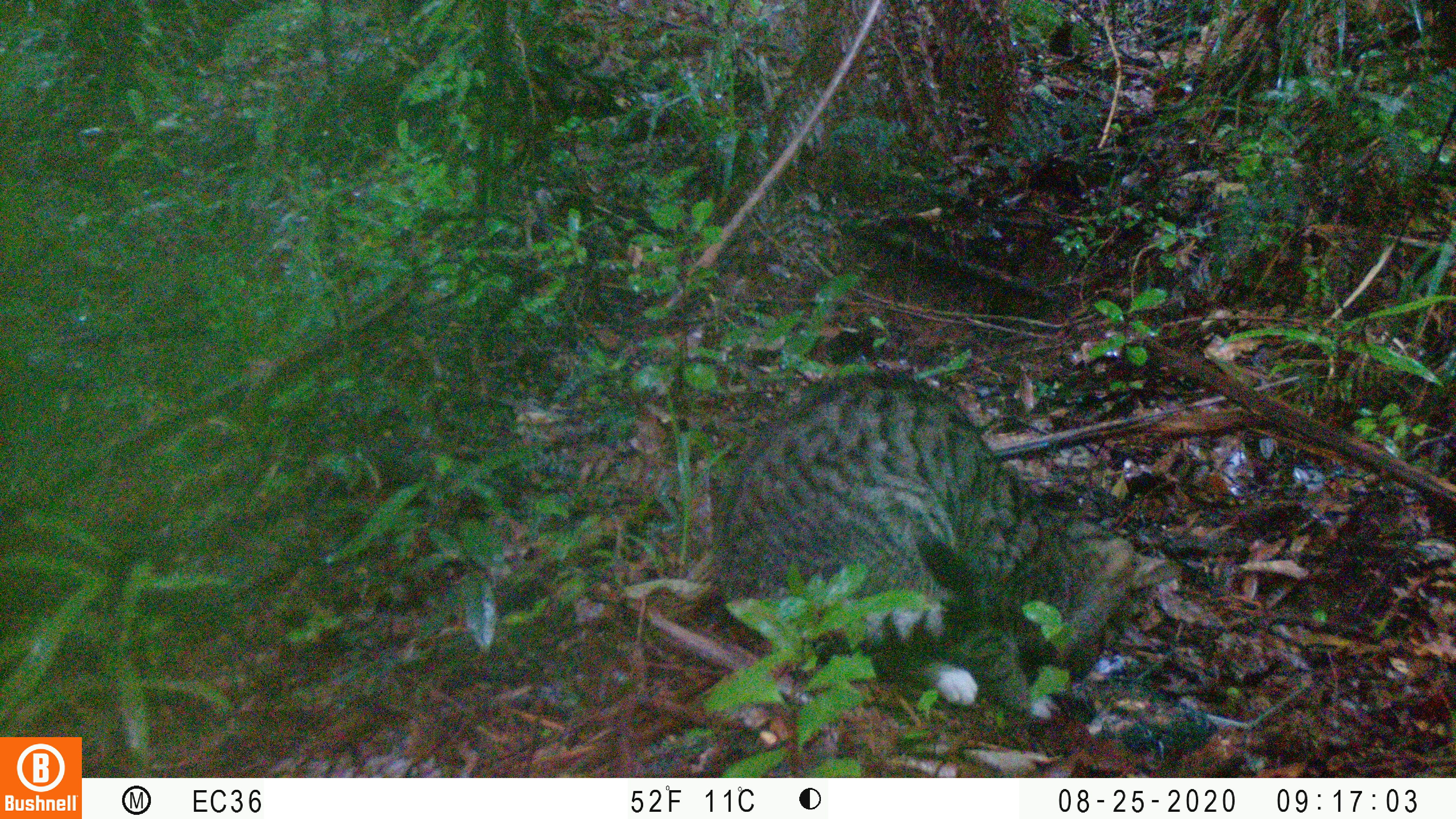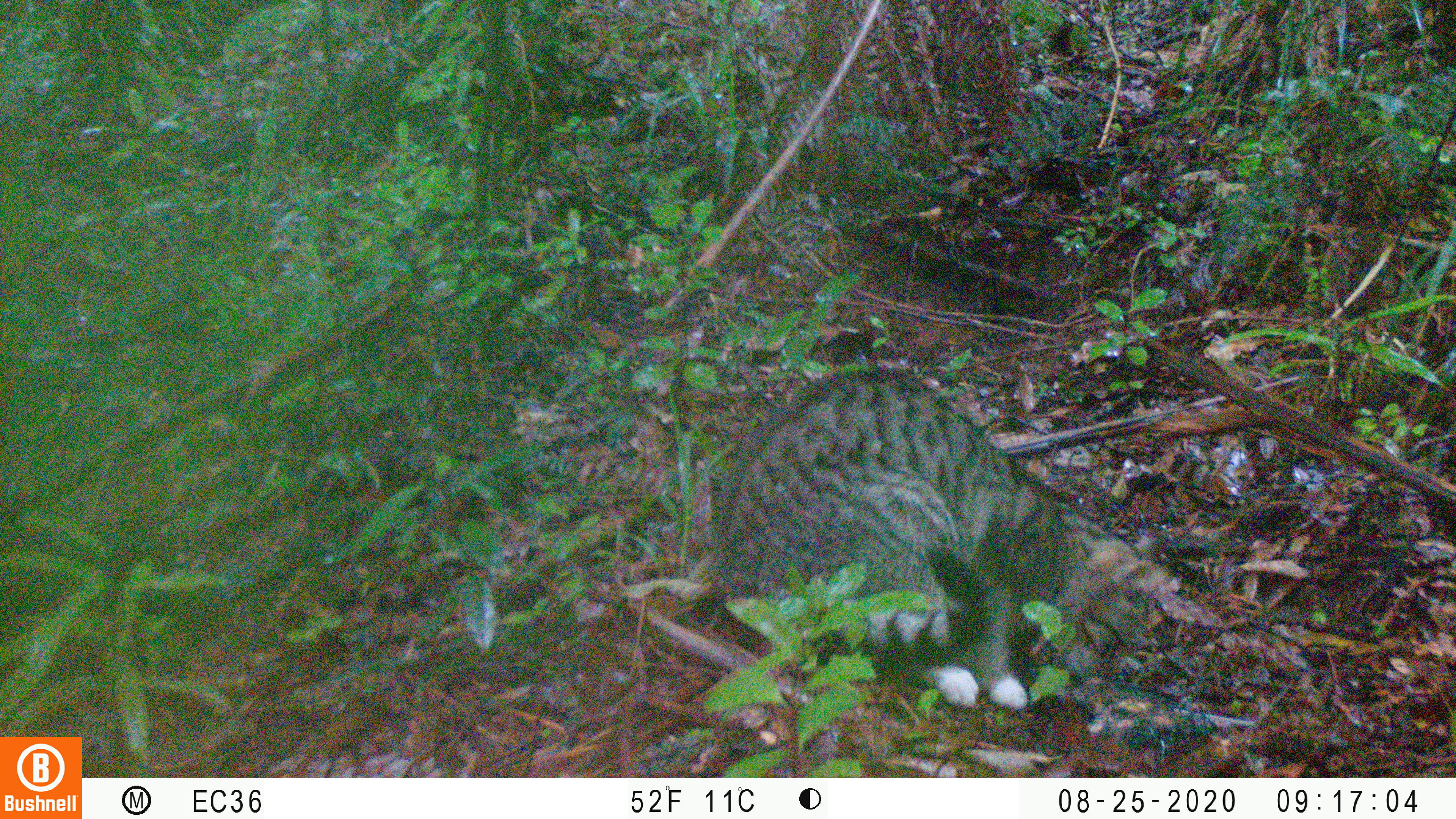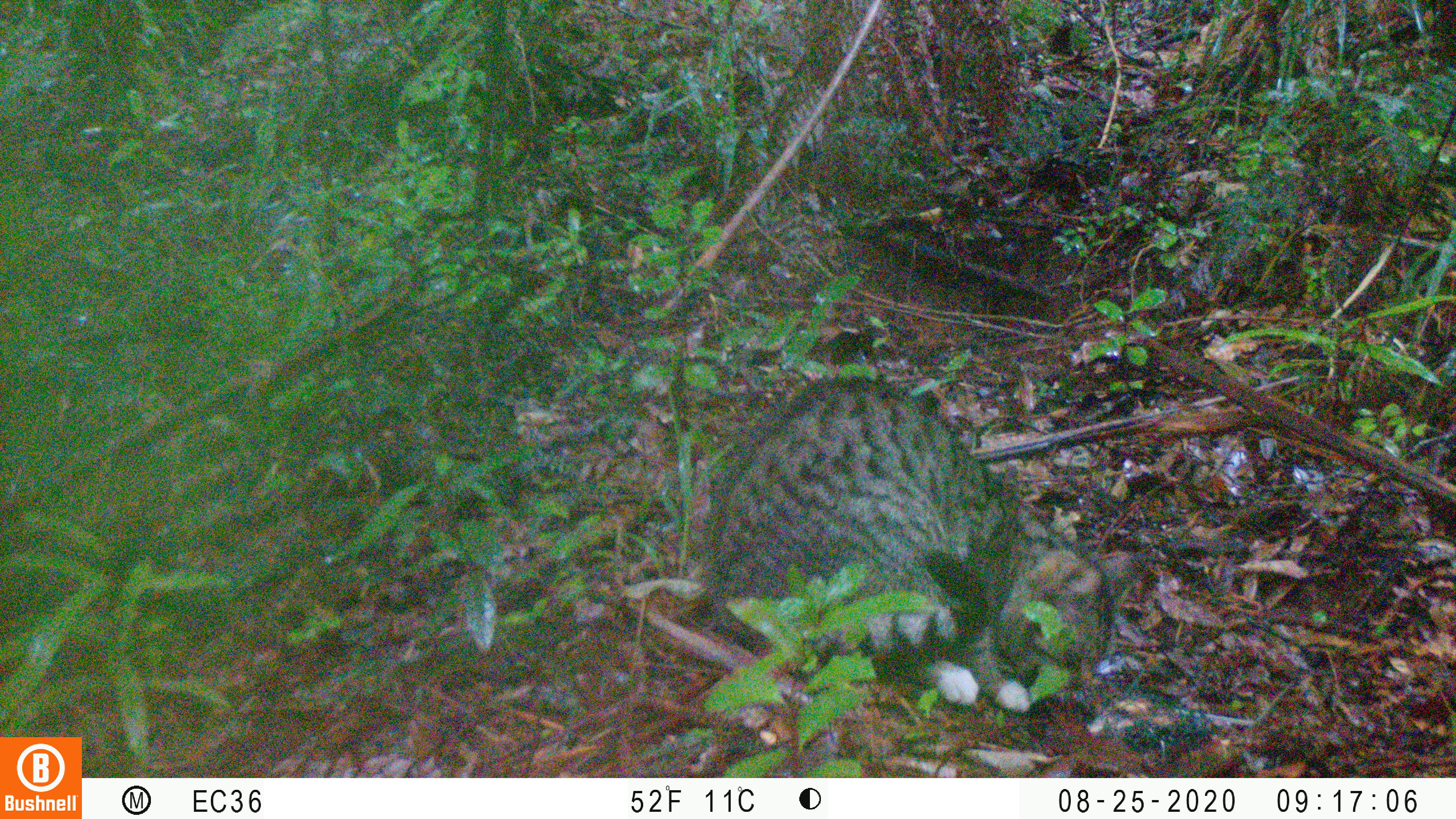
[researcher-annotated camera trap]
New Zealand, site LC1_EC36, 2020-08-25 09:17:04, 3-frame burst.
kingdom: Animalia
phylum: Chordata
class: Mammalia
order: Carnivora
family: Felidae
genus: Felis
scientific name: Felis catus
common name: domestic cat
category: cat